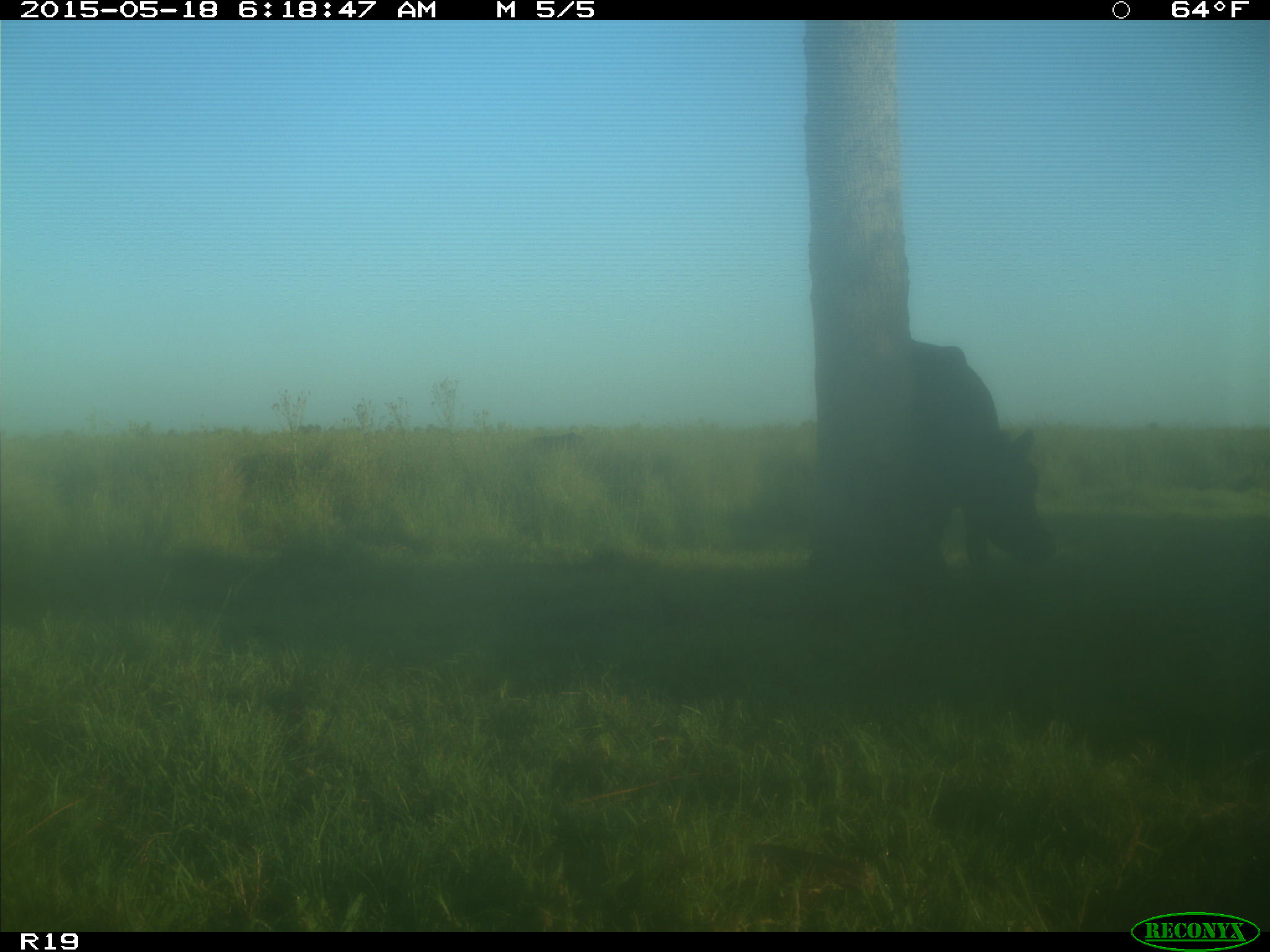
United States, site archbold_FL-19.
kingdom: Animalia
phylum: Chordata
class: Mammalia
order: Artiodactyla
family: Bovidae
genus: Bos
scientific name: Bos taurus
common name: domestic cow